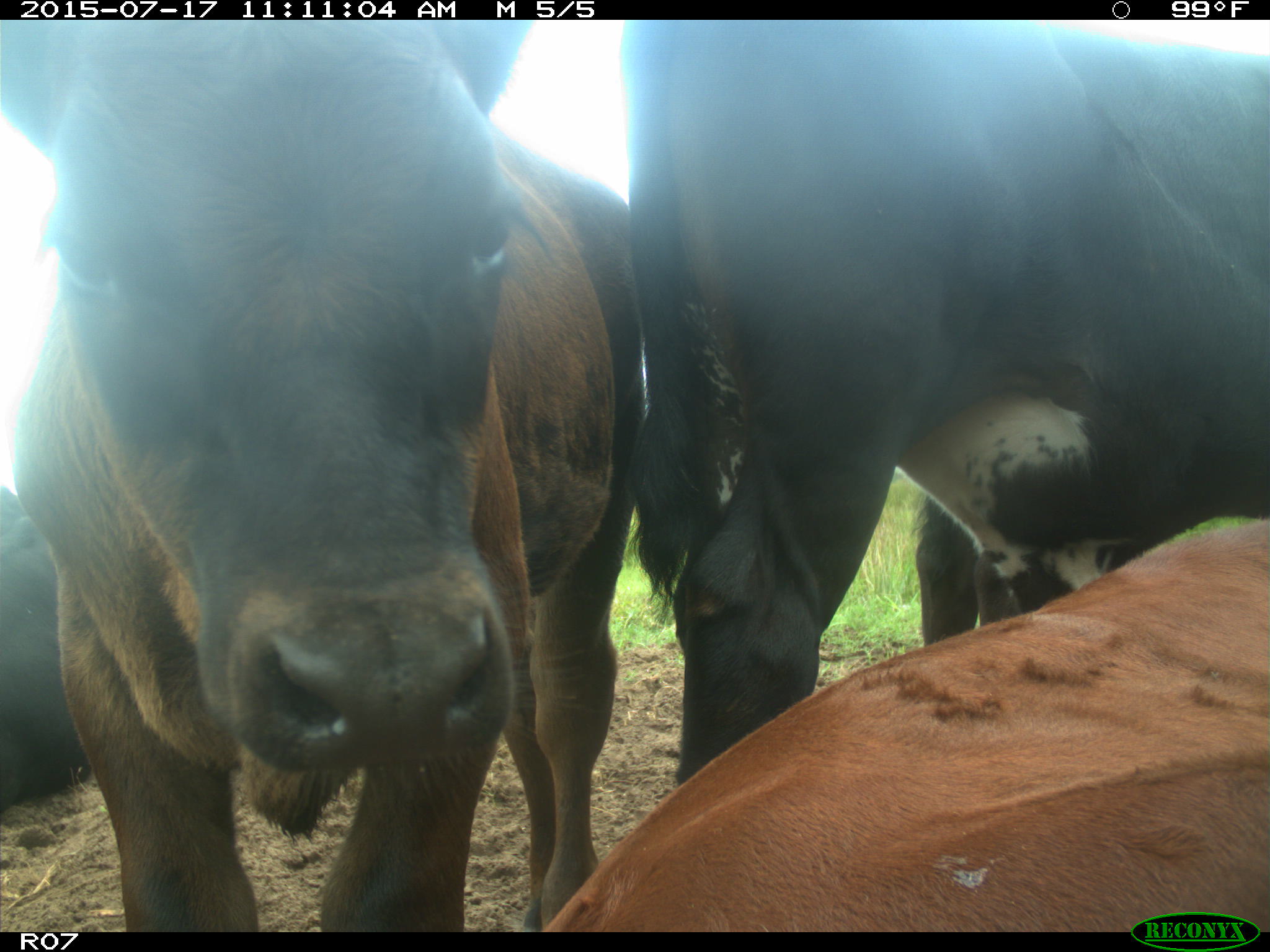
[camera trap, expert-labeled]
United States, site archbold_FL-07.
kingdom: Animalia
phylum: Chordata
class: Mammalia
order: Artiodactyla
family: Bovidae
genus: Bos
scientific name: Bos taurus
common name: domestic cow